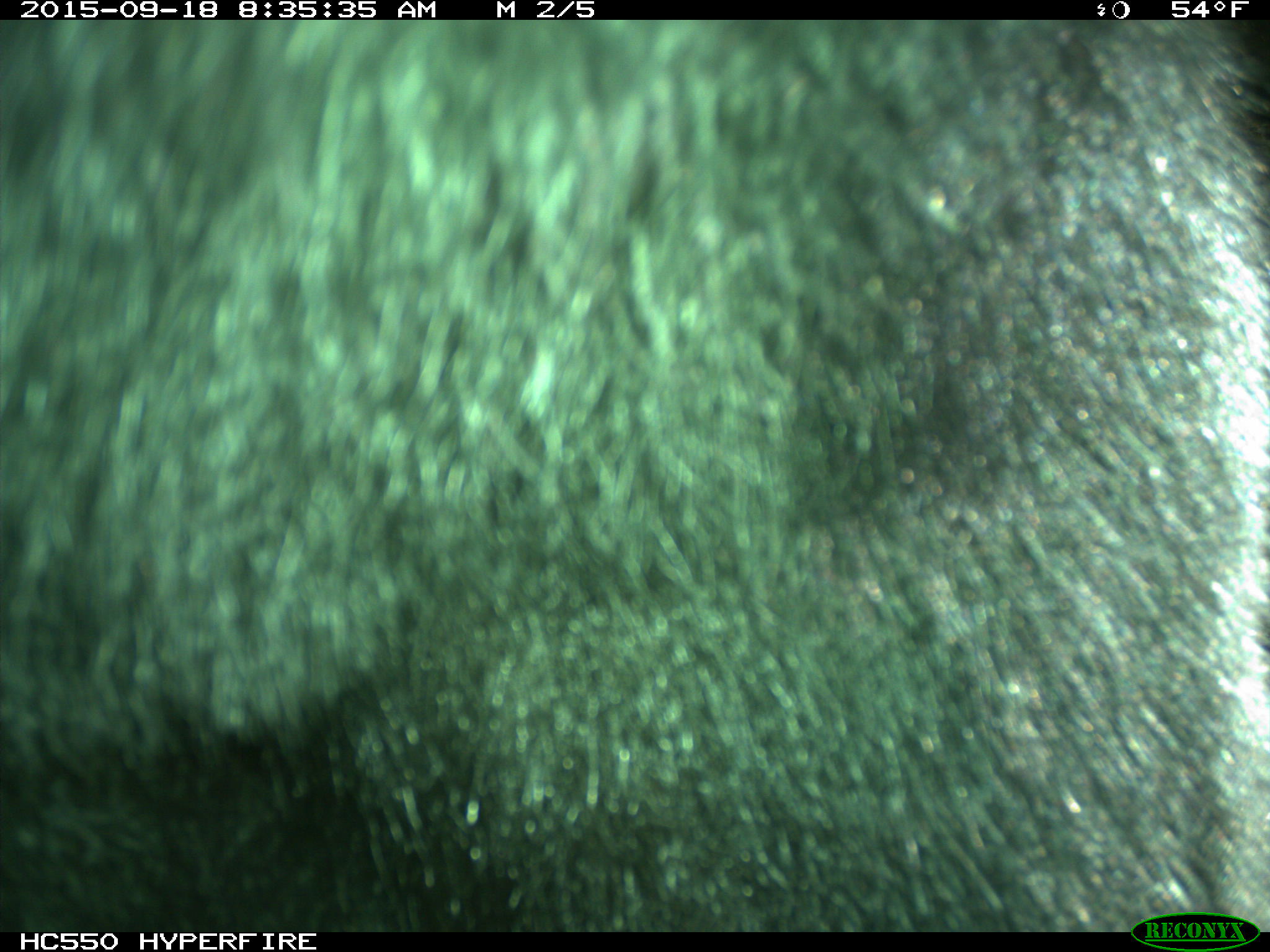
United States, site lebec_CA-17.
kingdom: Animalia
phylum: Chordata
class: Mammalia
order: Carnivora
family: Ursidae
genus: Ursus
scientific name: Ursus americanus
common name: american black bear